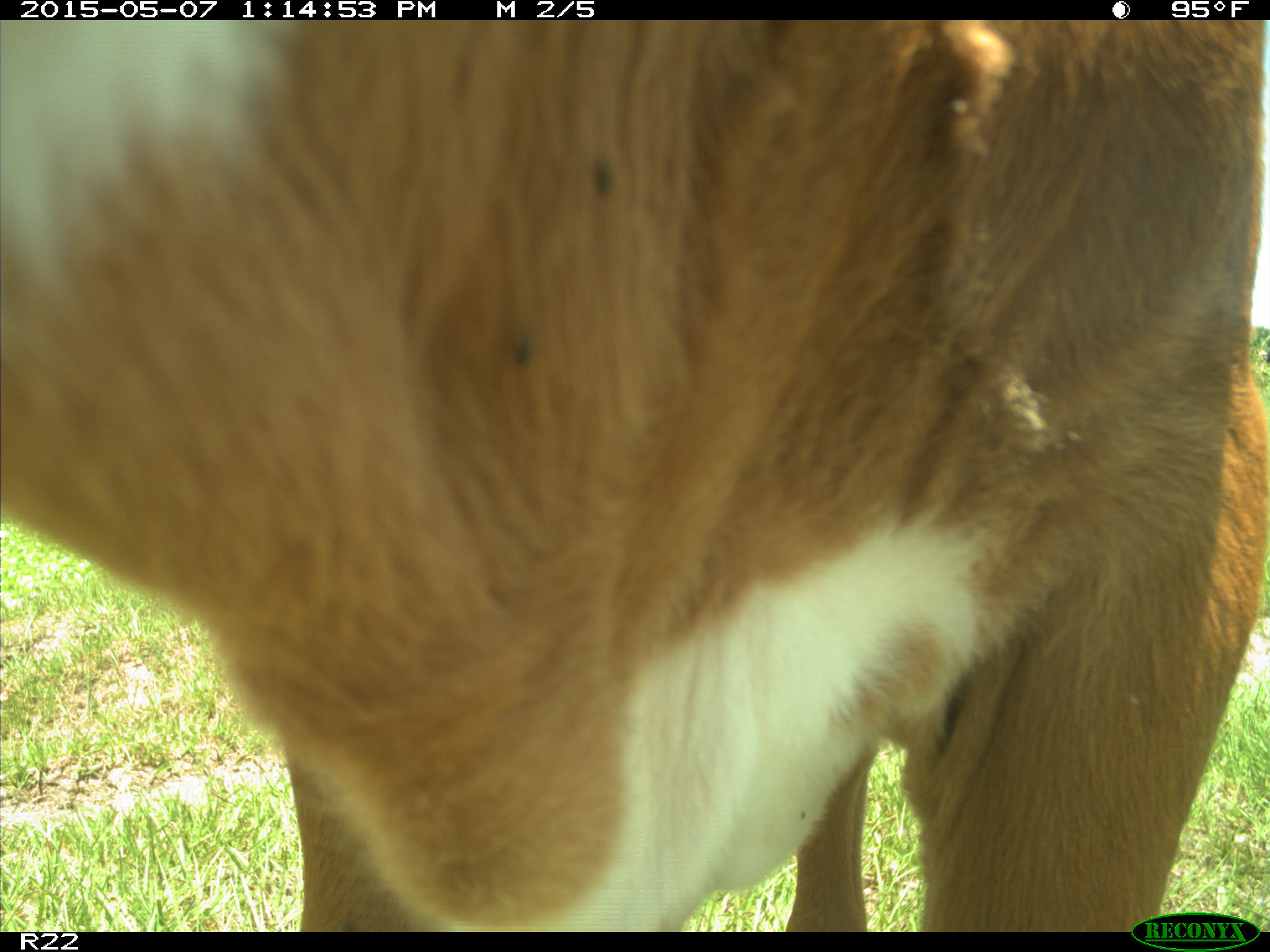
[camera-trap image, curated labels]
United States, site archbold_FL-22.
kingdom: Animalia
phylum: Chordata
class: Mammalia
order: Artiodactyla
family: Bovidae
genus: Bos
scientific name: Bos taurus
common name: domestic cow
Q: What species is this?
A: Bos taurus (domestic cow).